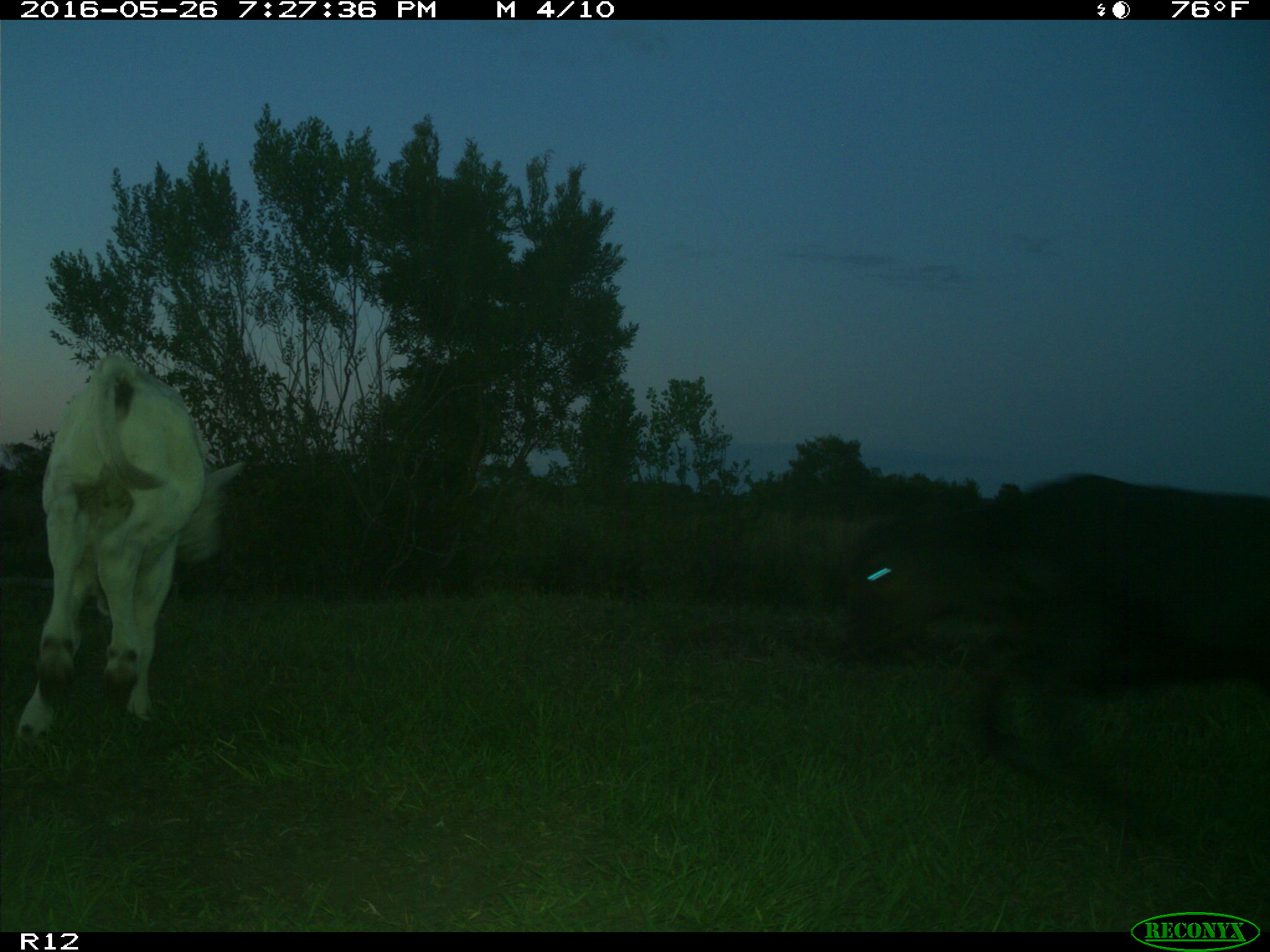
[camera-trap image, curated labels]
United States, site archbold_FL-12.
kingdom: Animalia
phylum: Chordata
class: Mammalia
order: Artiodactyla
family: Bovidae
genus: Bos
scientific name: Bos taurus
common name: domestic cow